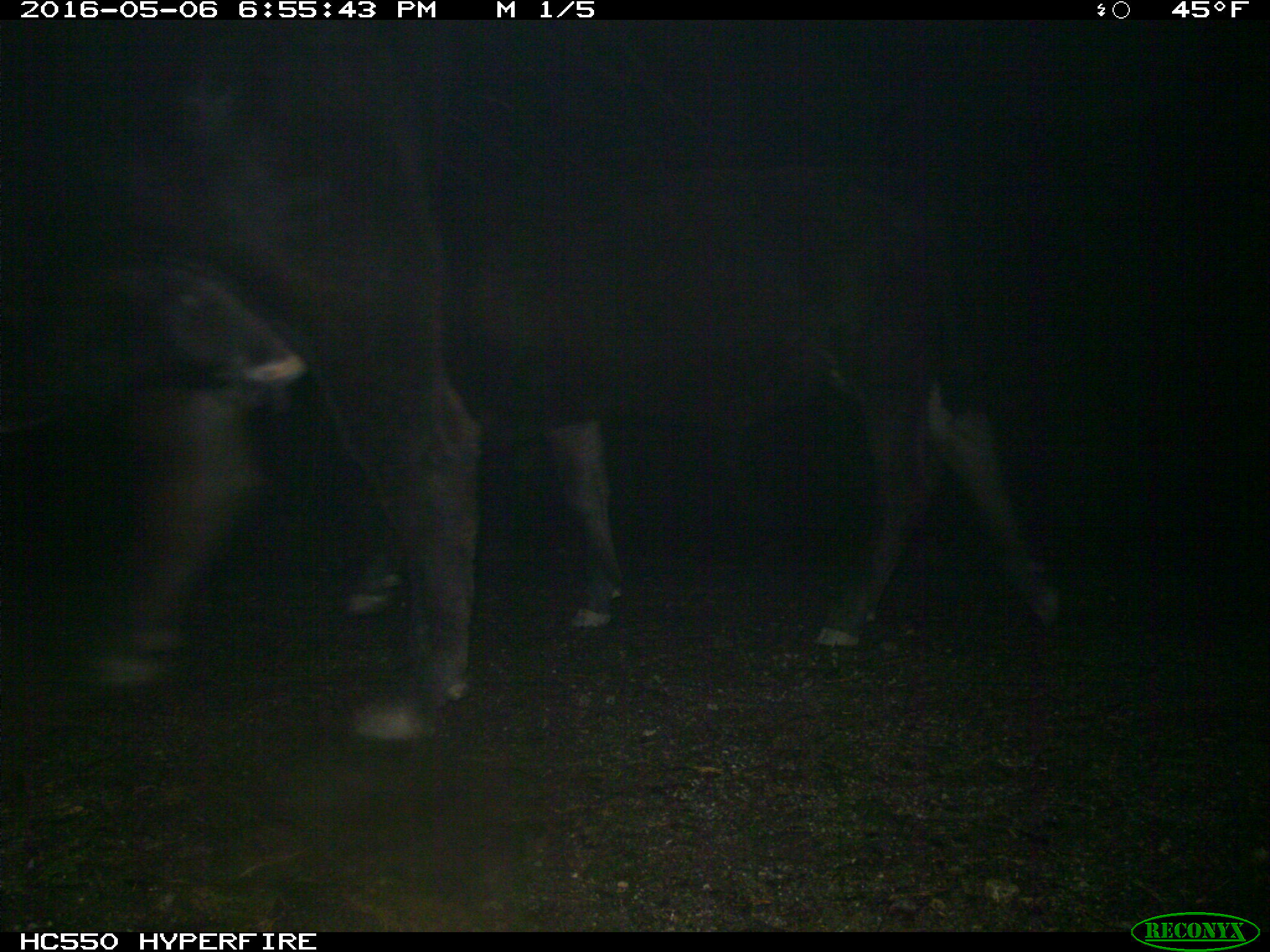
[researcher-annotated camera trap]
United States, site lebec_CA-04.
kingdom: Animalia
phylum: Chordata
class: Mammalia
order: Artiodactyla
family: Bovidae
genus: Bos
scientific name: Bos taurus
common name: domestic cow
Bos taurus (domestic cow).